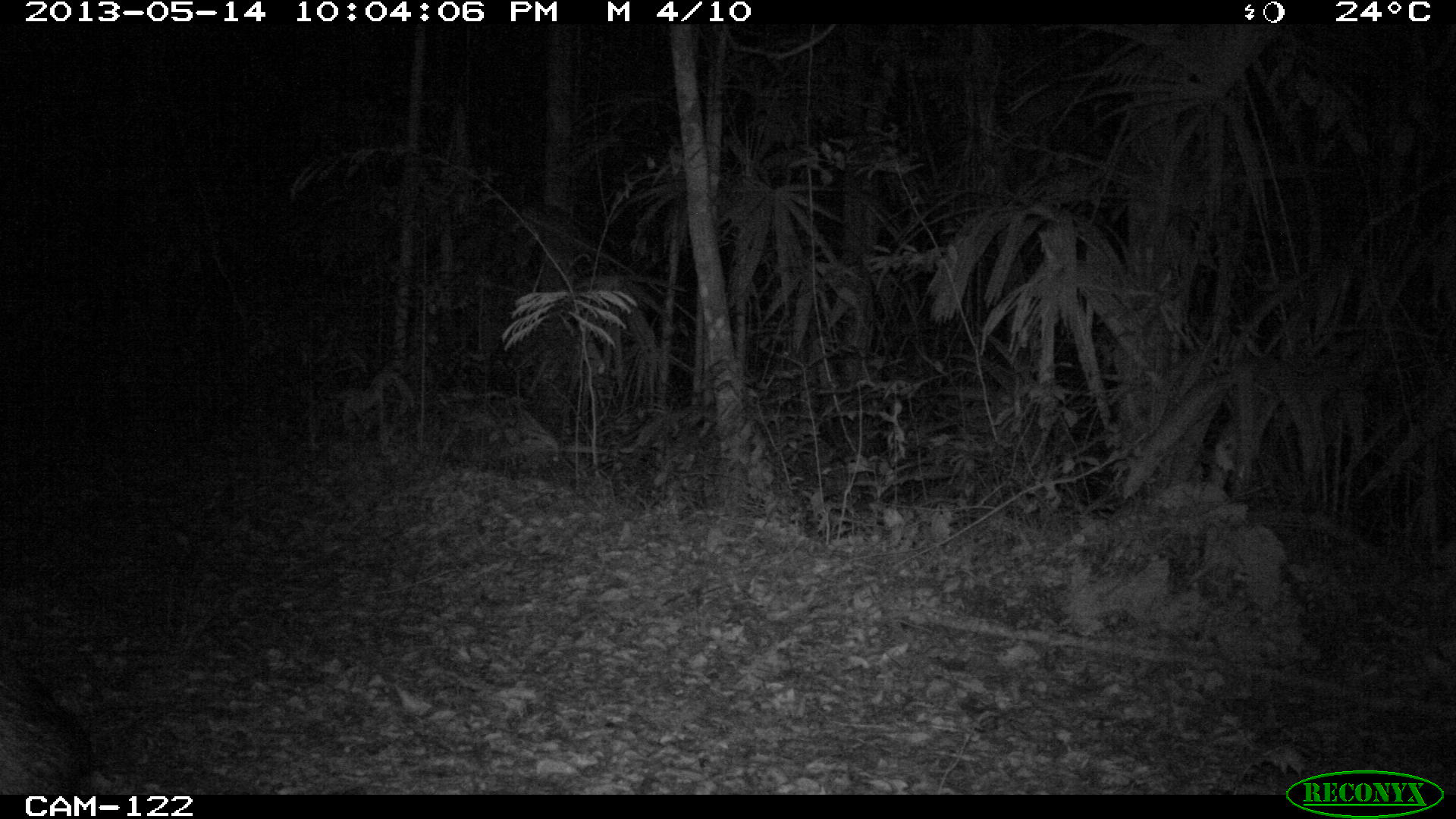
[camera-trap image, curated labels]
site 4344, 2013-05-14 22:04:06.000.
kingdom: Animalia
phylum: Chordata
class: Mammalia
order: Artiodactyla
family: Tayassuidae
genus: Pecari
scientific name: Pecari tajacu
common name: collared peccary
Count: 9.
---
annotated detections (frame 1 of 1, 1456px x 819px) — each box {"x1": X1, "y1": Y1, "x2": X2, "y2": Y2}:
pecari tajacu: {"x1": 0, "y1": 644, "x2": 95, "y2": 794}